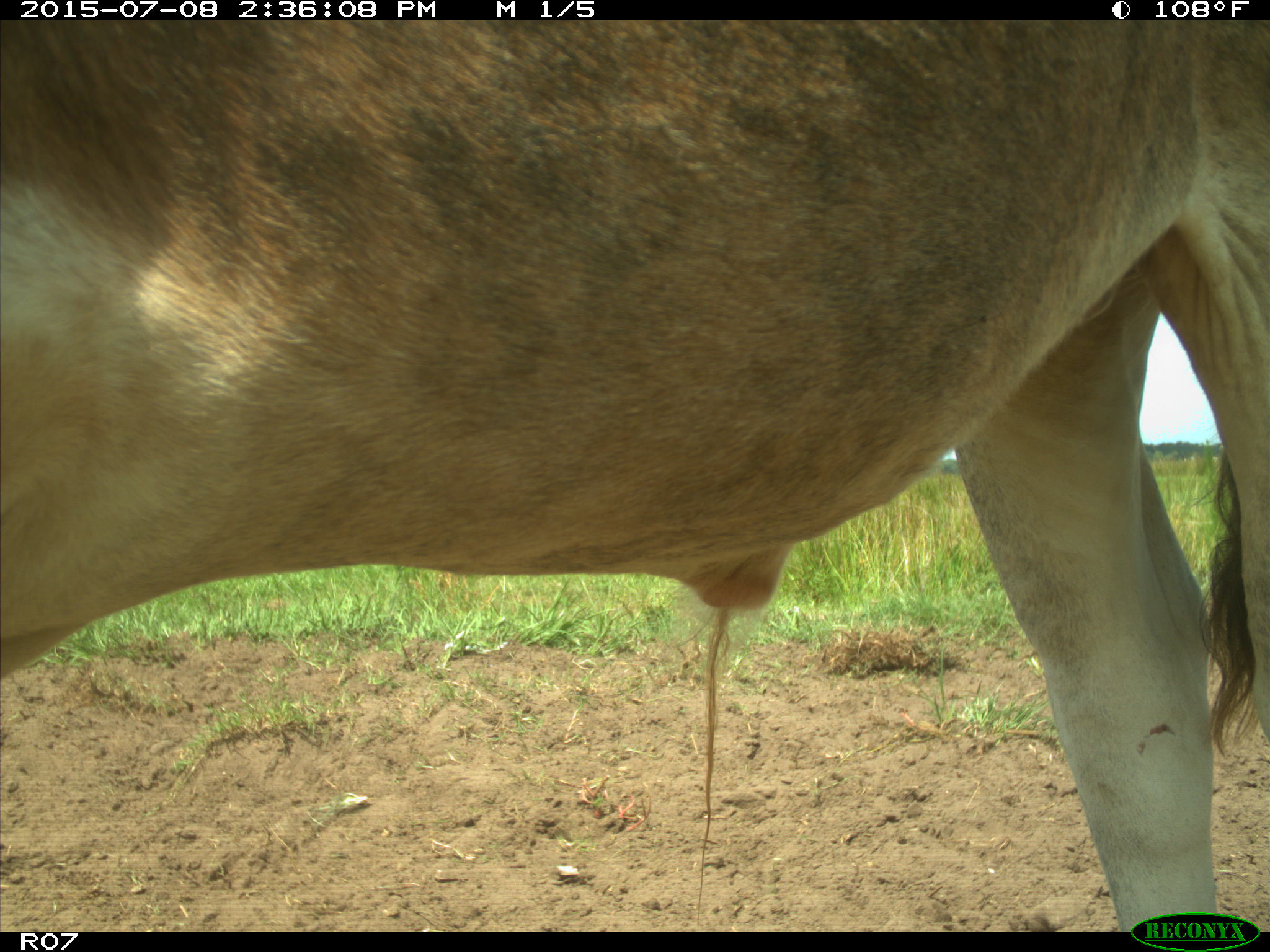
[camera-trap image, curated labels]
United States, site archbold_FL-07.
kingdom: Animalia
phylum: Chordata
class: Mammalia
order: Artiodactyla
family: Bovidae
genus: Bos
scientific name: Bos taurus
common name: domestic cow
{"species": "Bos taurus (domestic cow)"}